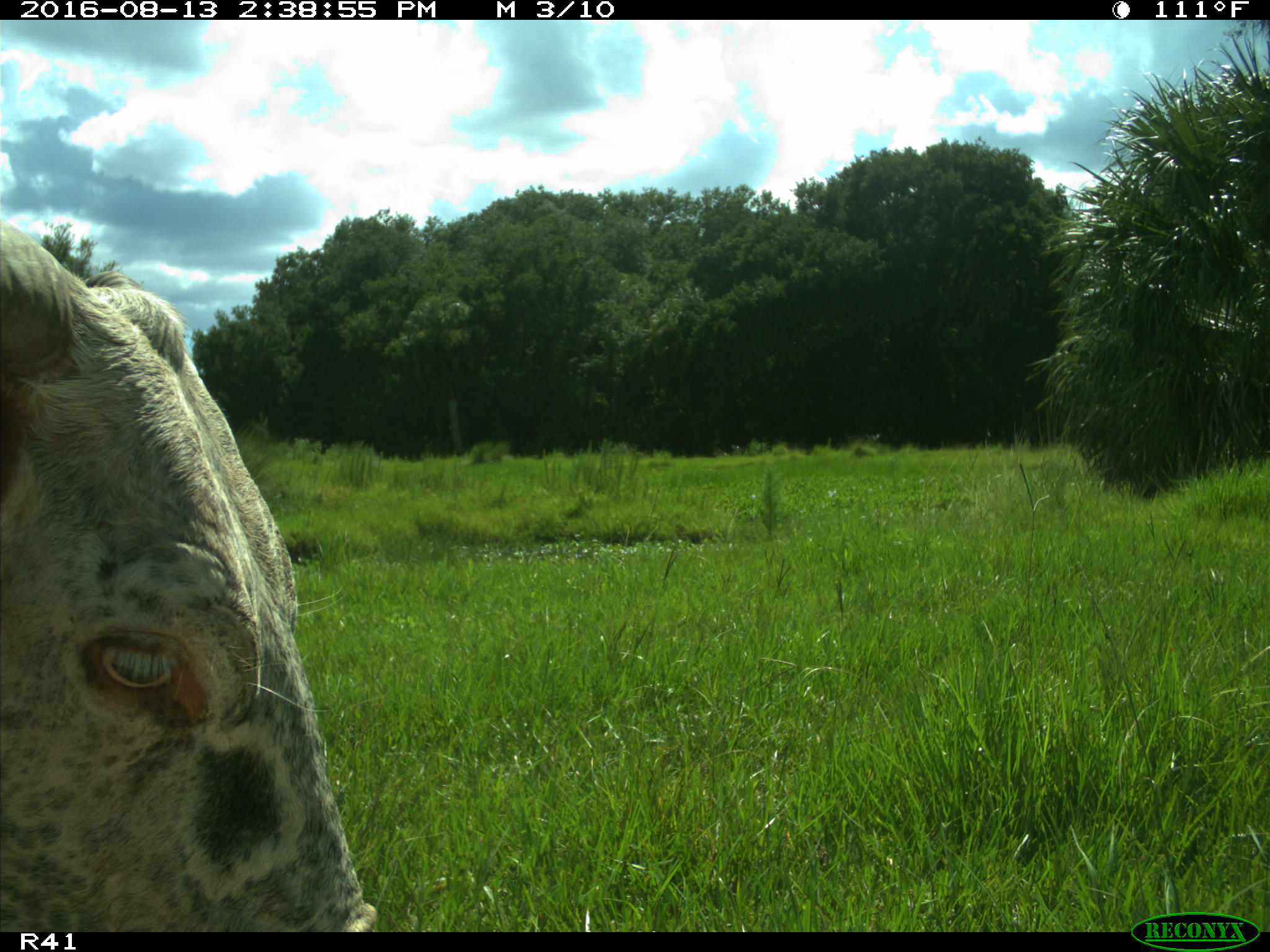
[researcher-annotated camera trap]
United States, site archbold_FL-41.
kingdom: Animalia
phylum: Chordata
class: Mammalia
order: Artiodactyla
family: Bovidae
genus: Bos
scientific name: Bos taurus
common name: domestic cow